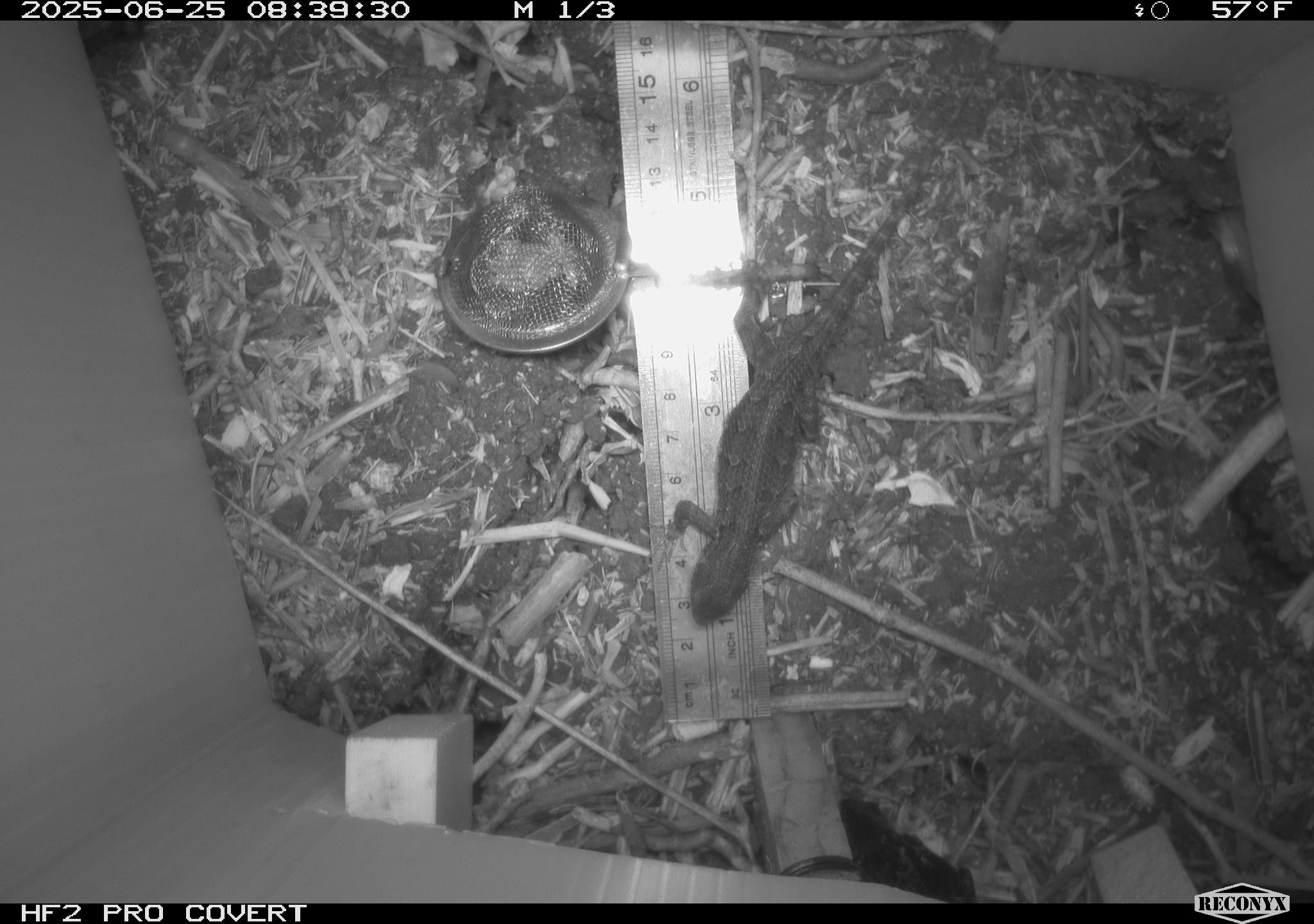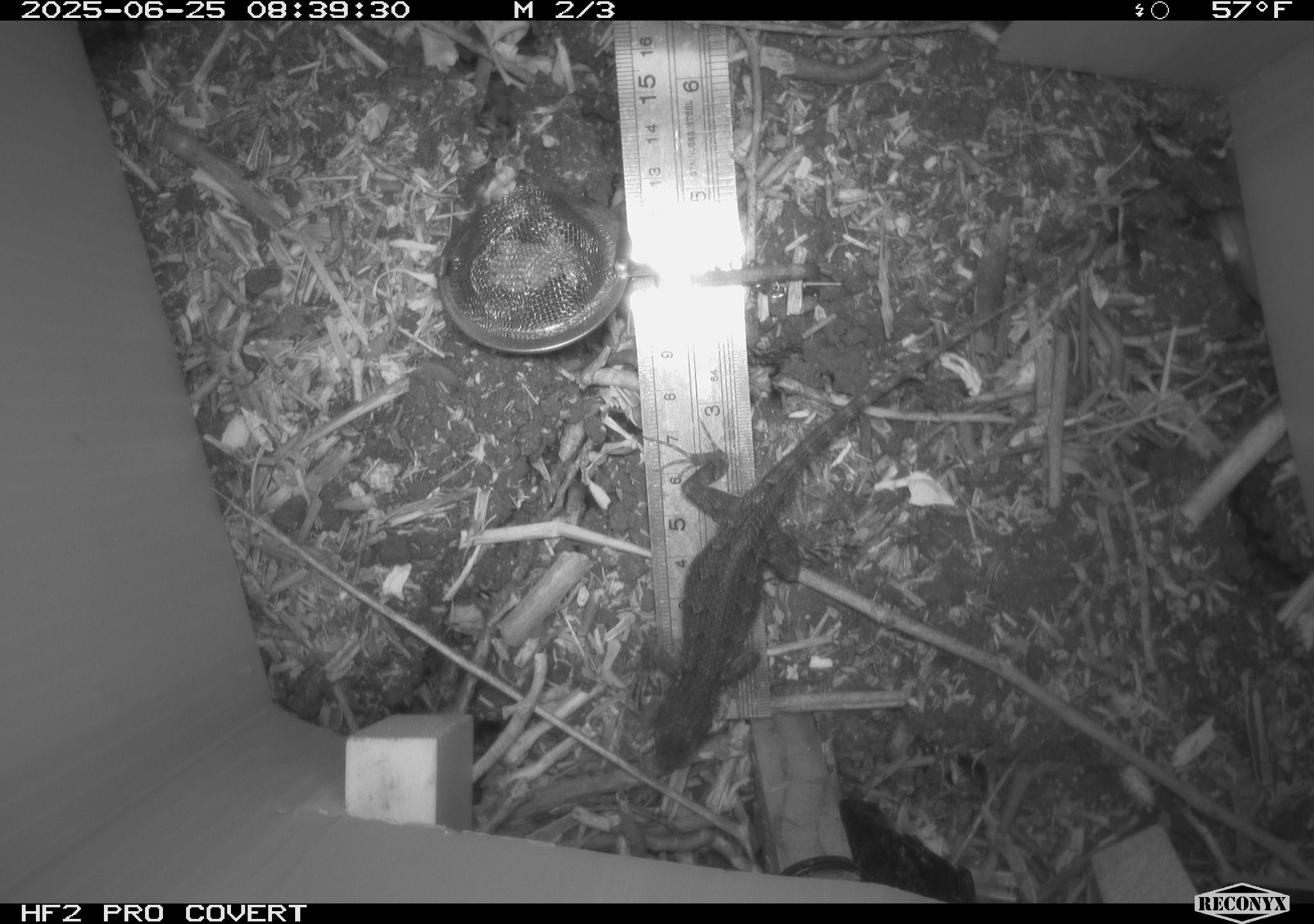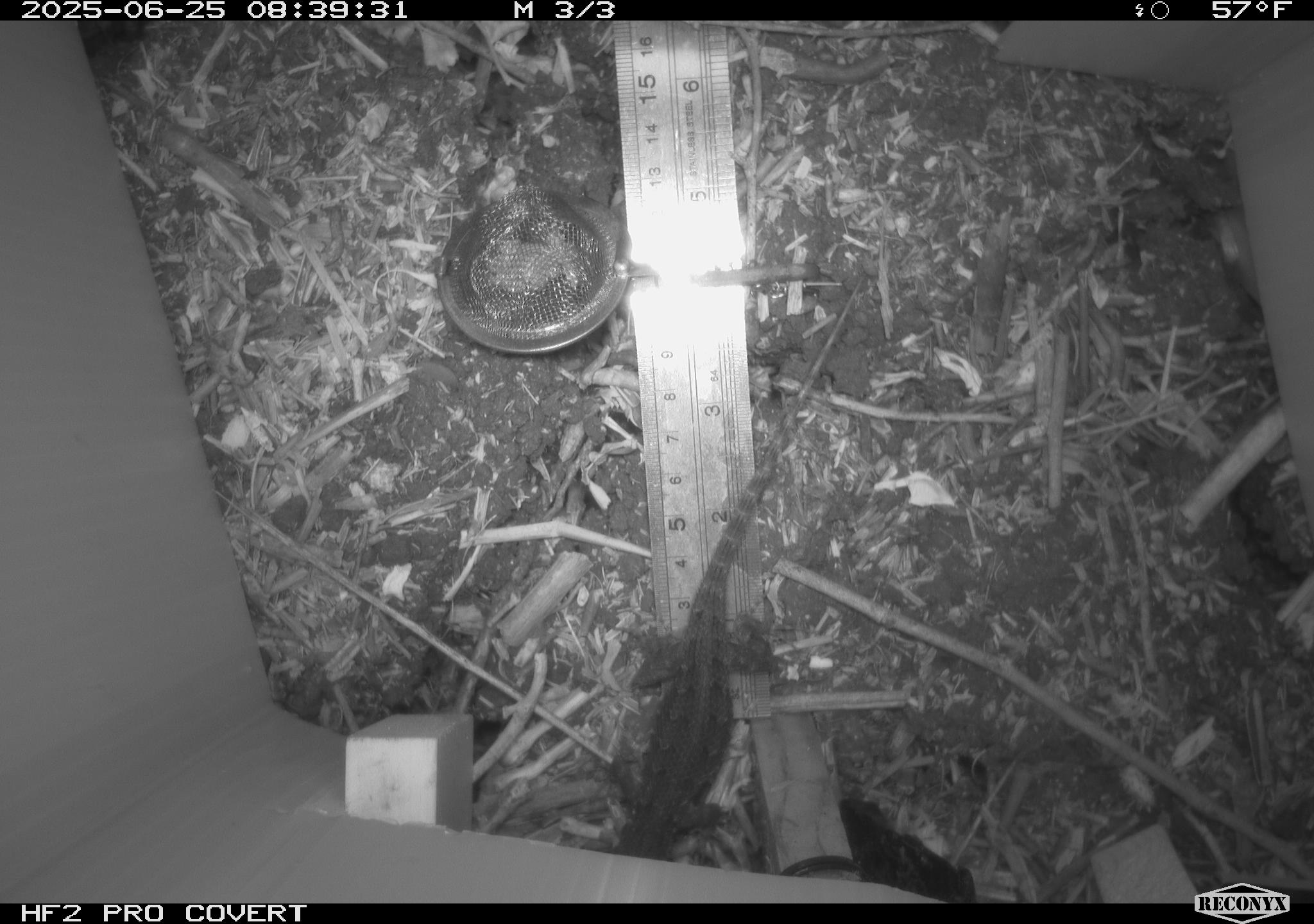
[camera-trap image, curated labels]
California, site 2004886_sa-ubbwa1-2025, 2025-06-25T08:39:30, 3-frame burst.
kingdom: Animalia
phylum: Chordata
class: Reptilia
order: Squamata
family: Phrynosomatidae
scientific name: Phrynosomatidae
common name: north american spiny lizards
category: sceloporus/uta species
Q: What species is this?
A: Sceloporus/uta species (north american spiny lizards) (Phrynosomatidae).